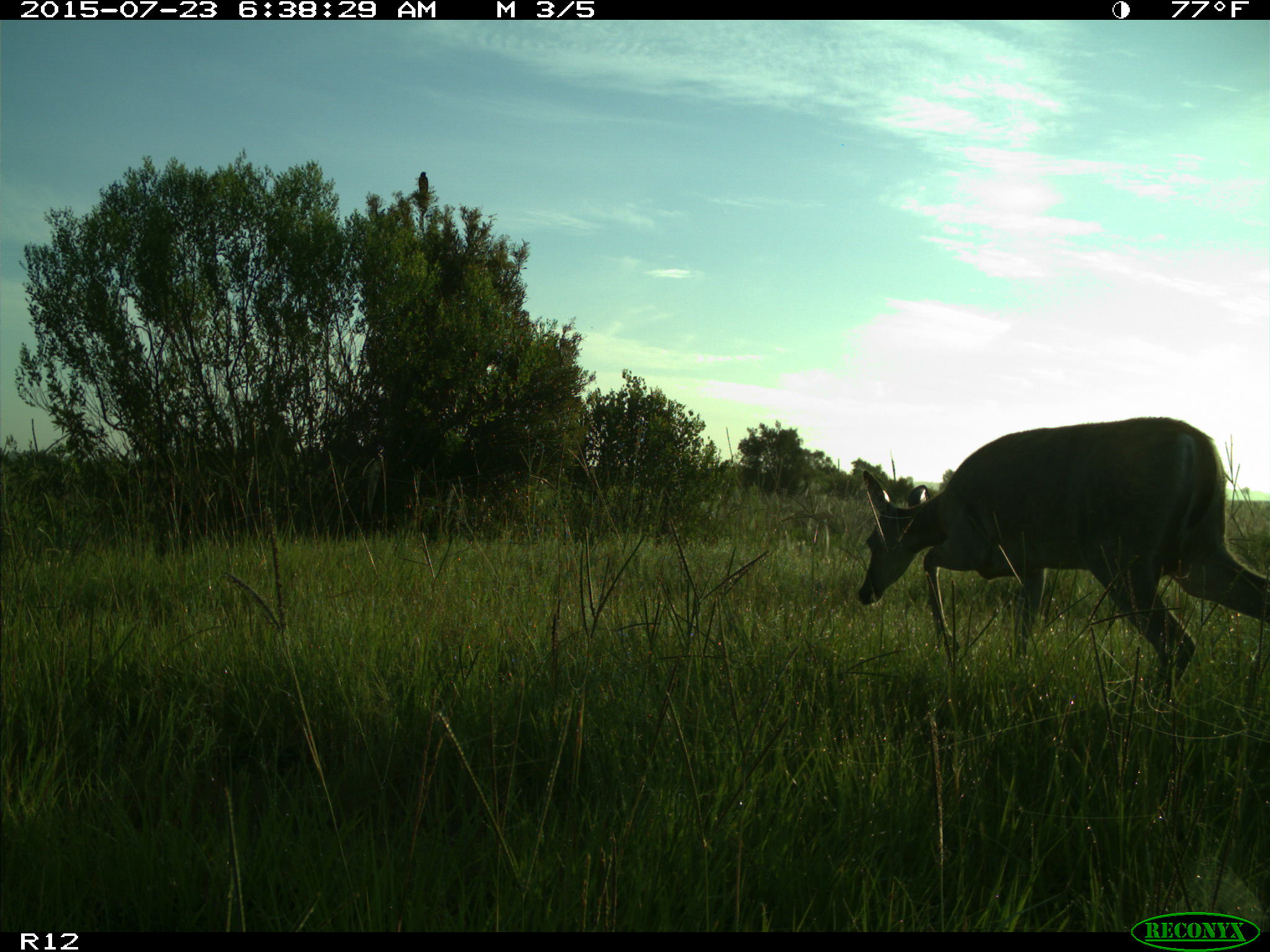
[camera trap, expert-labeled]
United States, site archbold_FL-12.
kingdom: Animalia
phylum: Chordata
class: Mammalia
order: Artiodactyla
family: Cervidae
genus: Odocoileus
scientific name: Odocoileus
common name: deer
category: unidentified deer